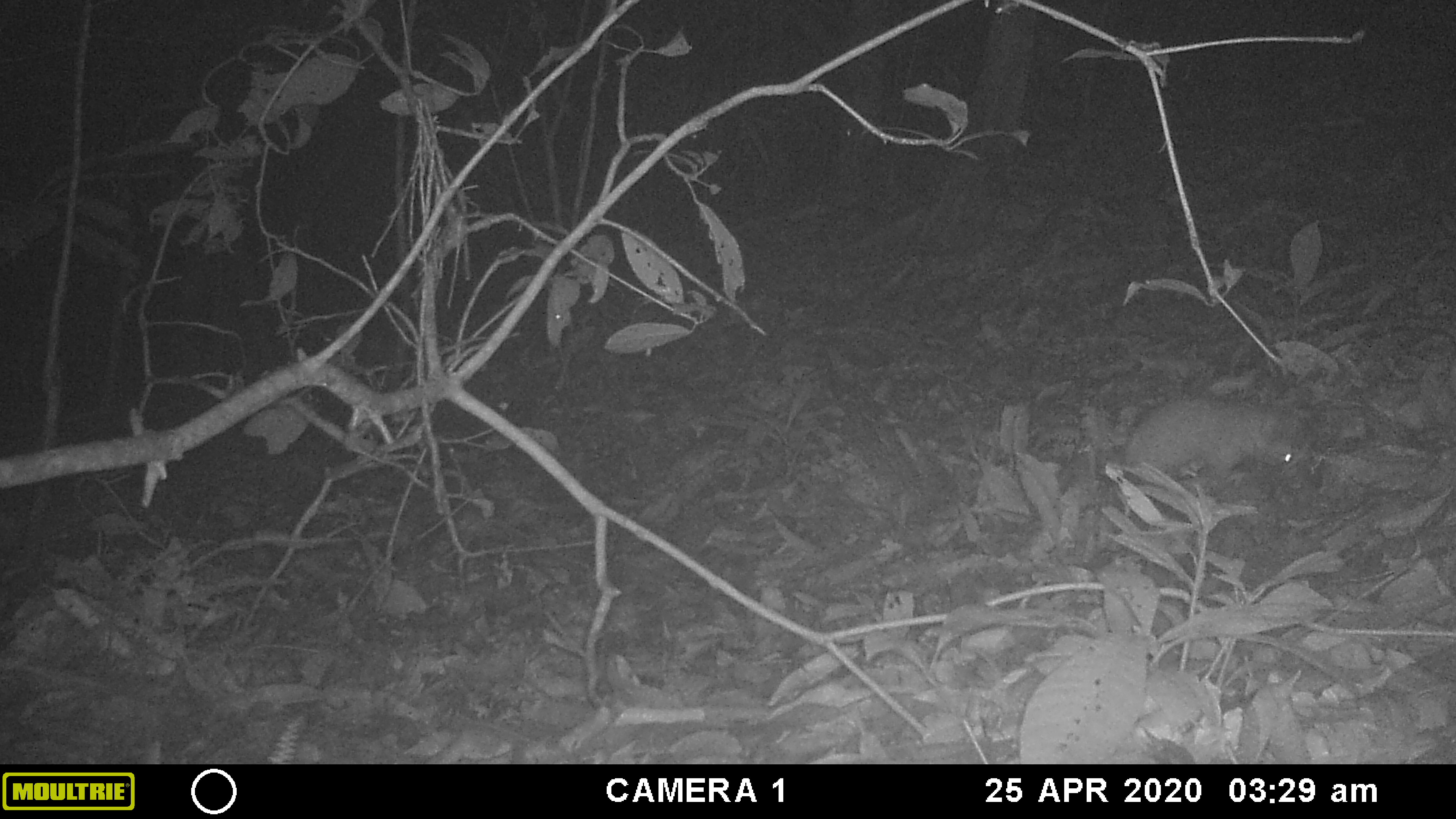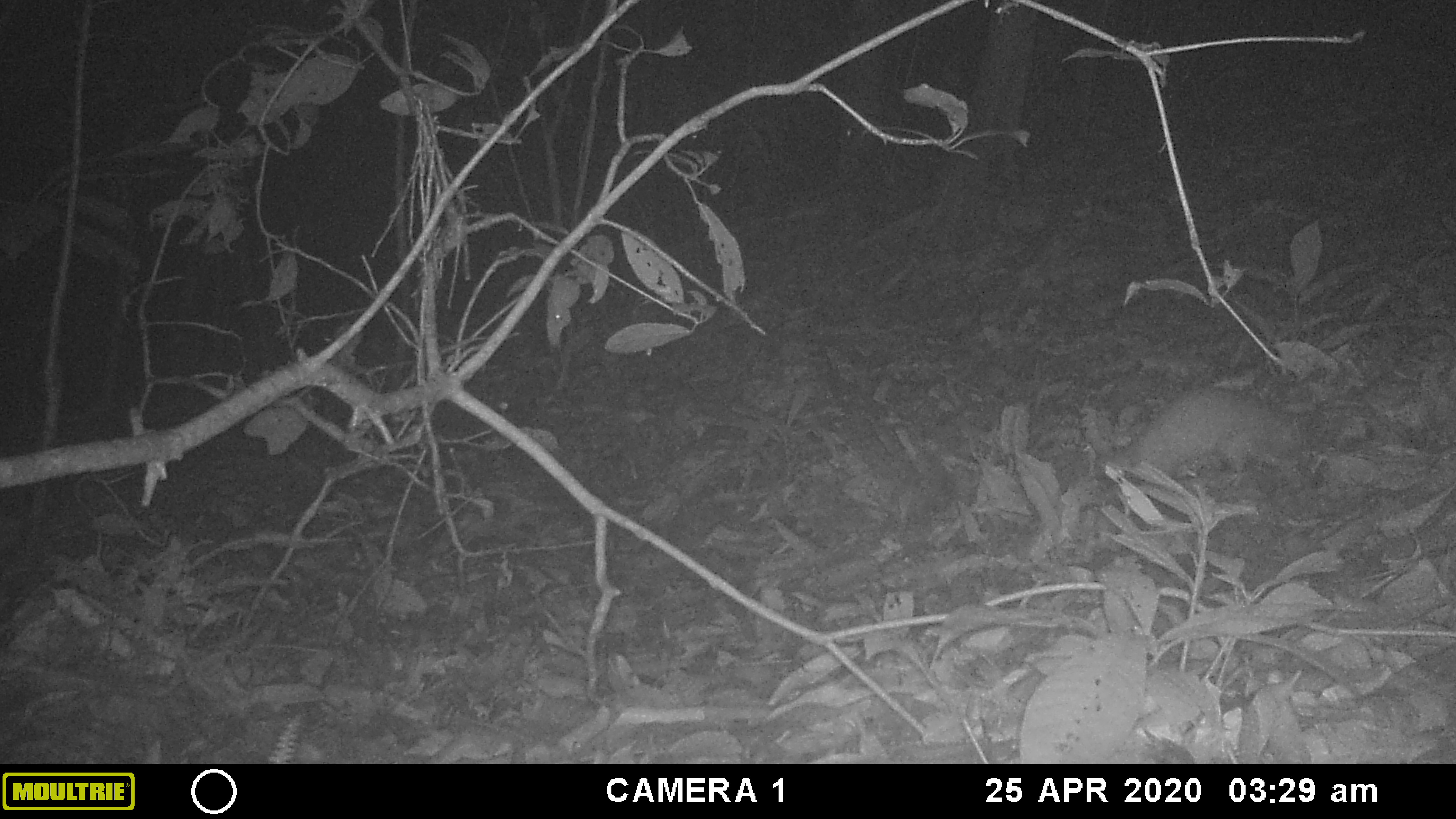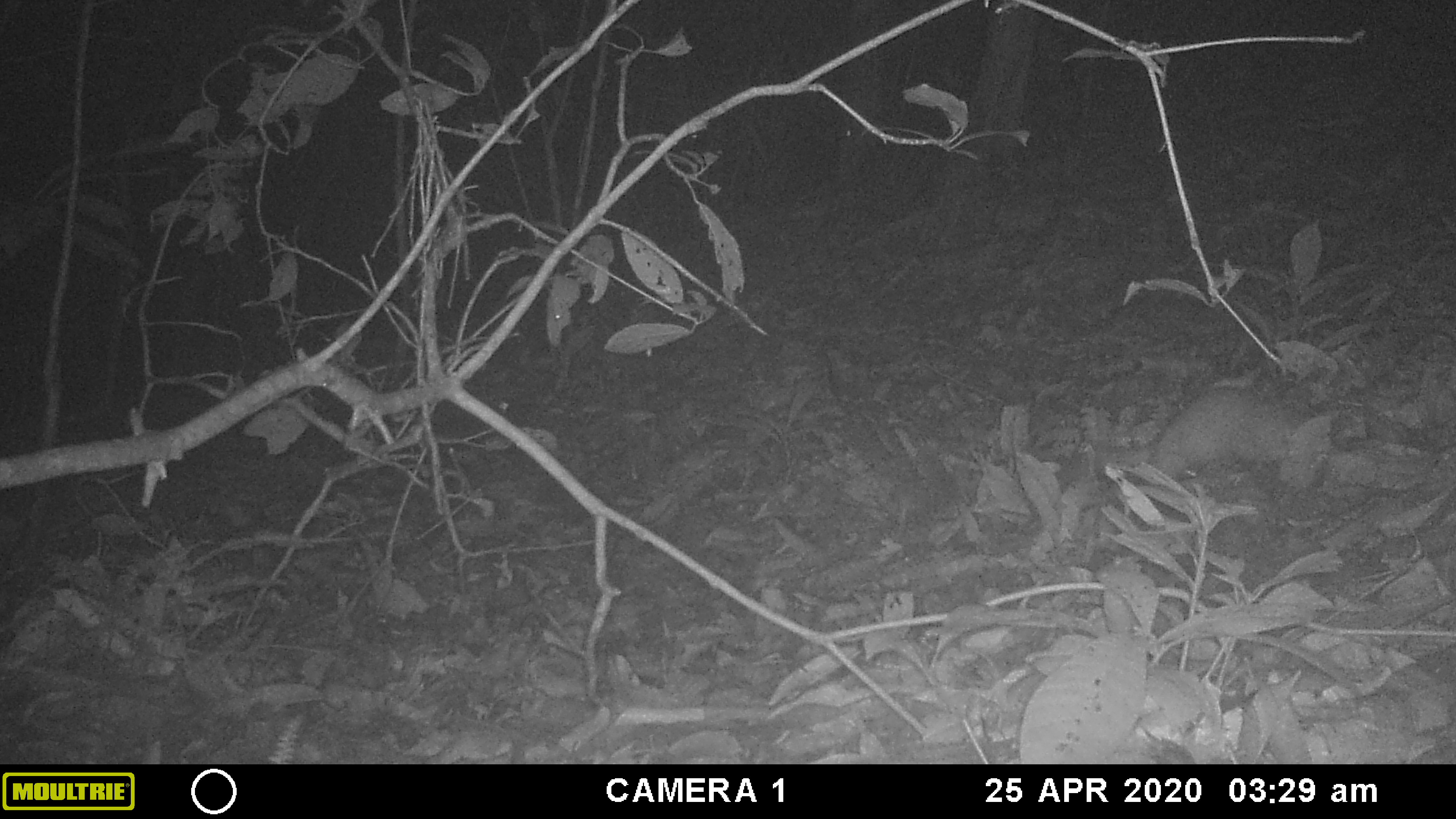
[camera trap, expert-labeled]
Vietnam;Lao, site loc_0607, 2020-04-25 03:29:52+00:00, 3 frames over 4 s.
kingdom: Animalia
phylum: Chordata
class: Mammalia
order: Carnivora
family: Mustelidae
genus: Melogale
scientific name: Melogale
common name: ferret badger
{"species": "ferret badger (Melogale)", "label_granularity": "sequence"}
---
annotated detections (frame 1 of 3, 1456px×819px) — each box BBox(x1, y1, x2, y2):
ferret badger: BBox(1110, 395, 1300, 482)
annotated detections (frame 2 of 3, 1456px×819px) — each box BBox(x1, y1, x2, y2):
ferret badger: BBox(1097, 385, 1307, 487)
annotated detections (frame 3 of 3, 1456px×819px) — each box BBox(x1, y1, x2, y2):
ferret badger: BBox(1150, 388, 1295, 480)